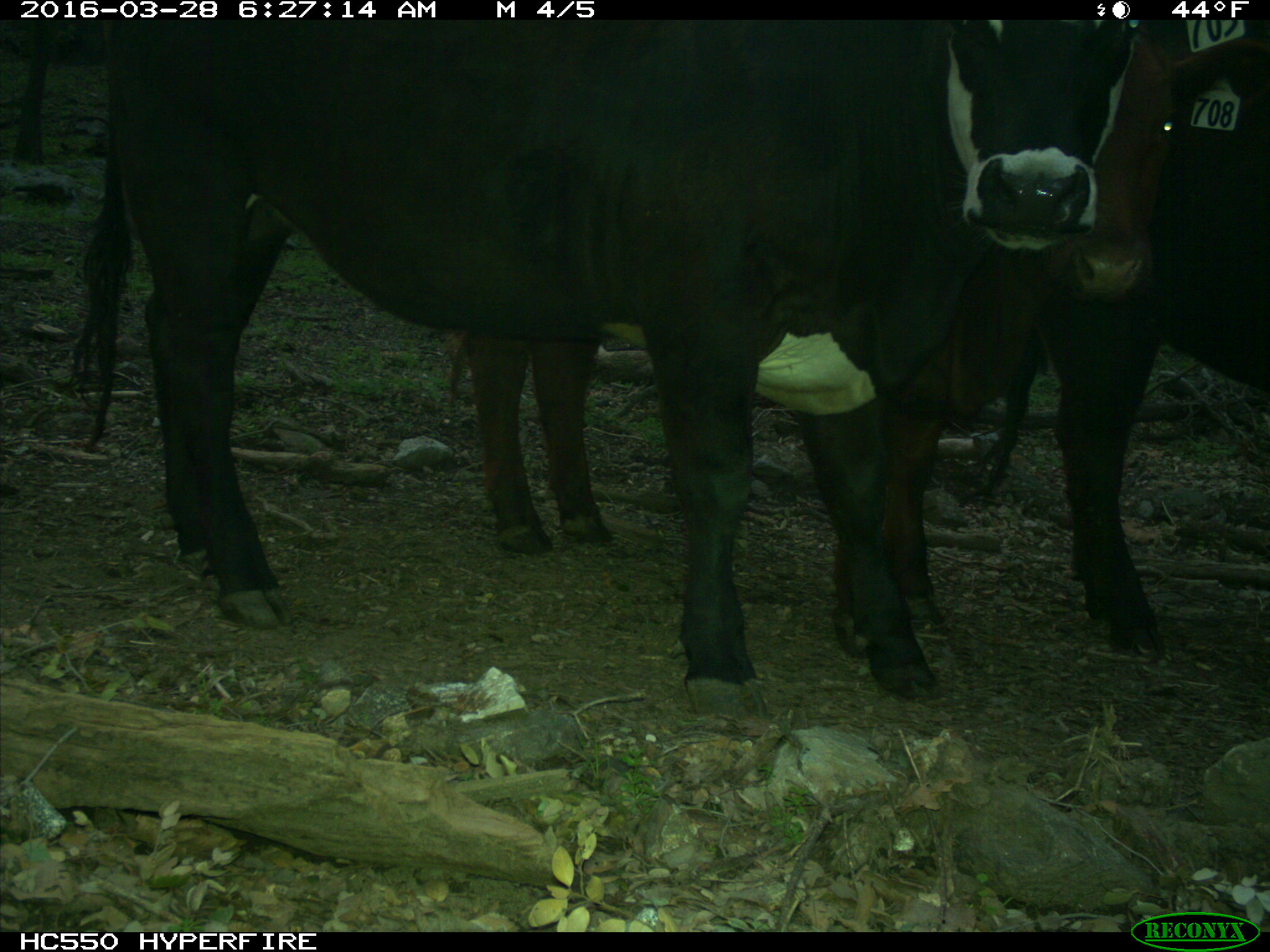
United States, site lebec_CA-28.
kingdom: Animalia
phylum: Chordata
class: Mammalia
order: Artiodactyla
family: Bovidae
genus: Bos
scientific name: Bos taurus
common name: domestic cow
Bos taurus (domestic cow).